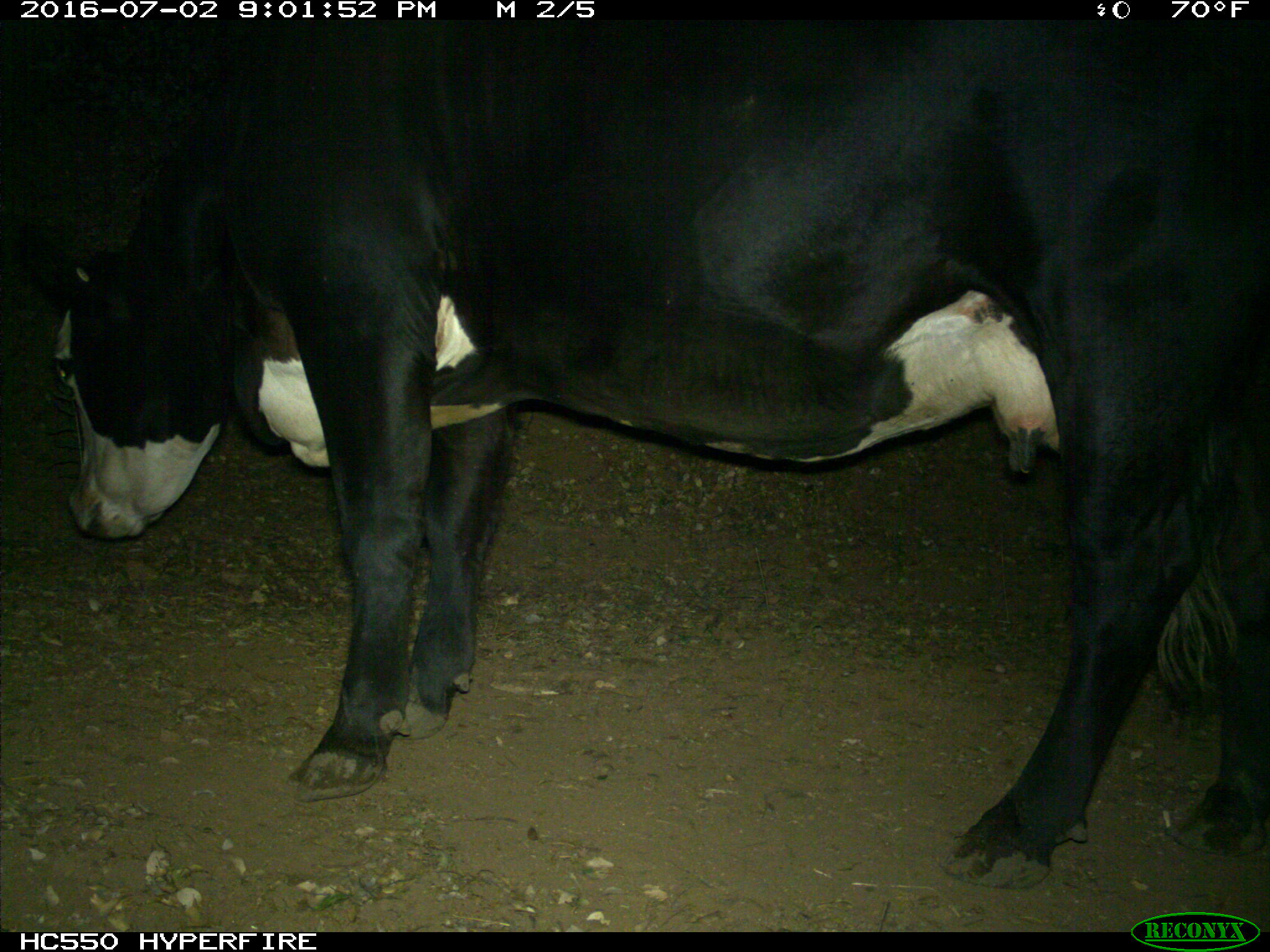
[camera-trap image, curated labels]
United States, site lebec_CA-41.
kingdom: Animalia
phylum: Chordata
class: Mammalia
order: Artiodactyla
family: Bovidae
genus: Bos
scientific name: Bos taurus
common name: domestic cow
Bos taurus (domestic cow).